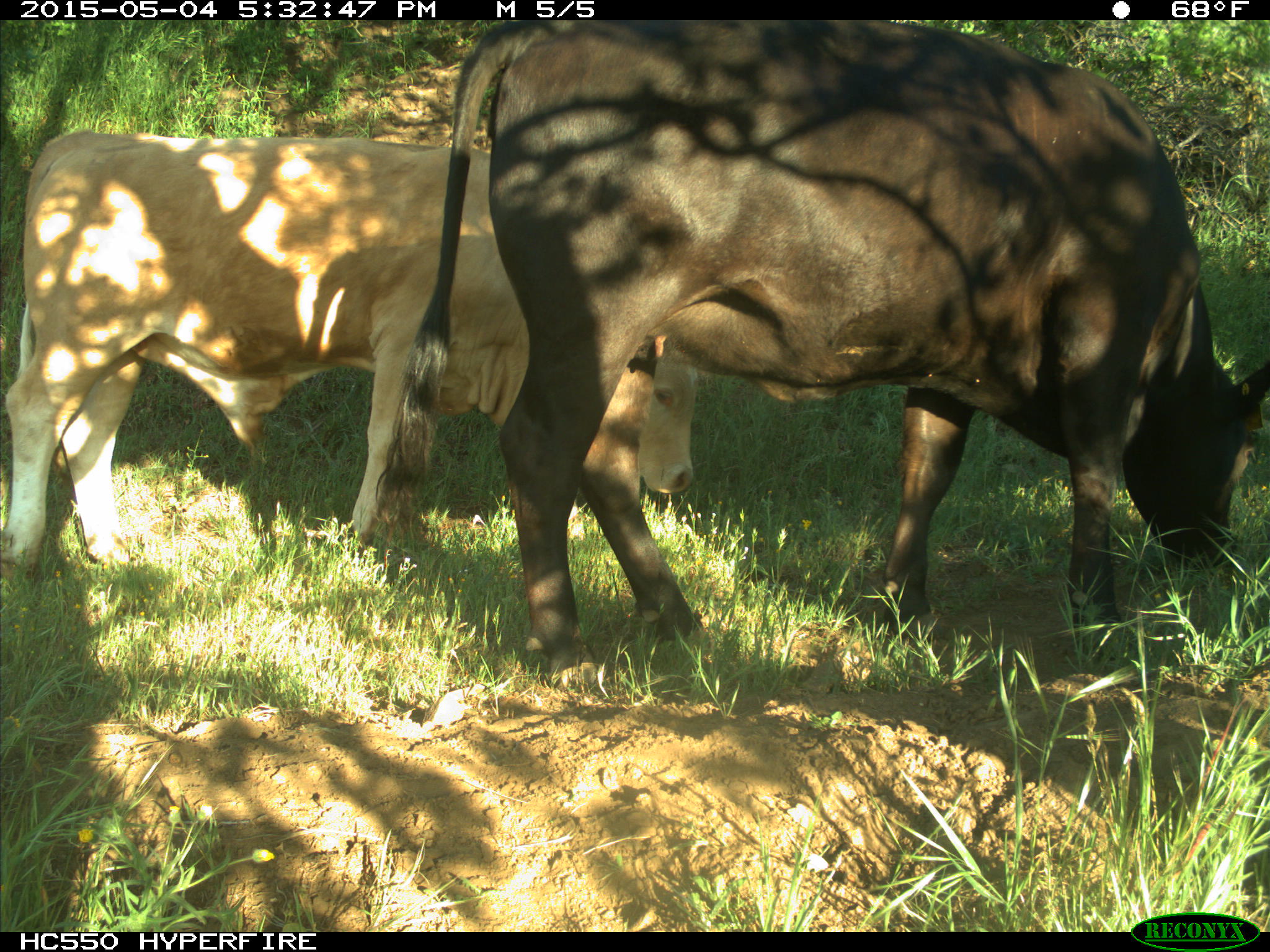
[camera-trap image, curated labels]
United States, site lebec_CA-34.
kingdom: Animalia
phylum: Chordata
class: Mammalia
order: Artiodactyla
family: Bovidae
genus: Bos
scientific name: Bos taurus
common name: domestic cow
Bos taurus (domestic cow).